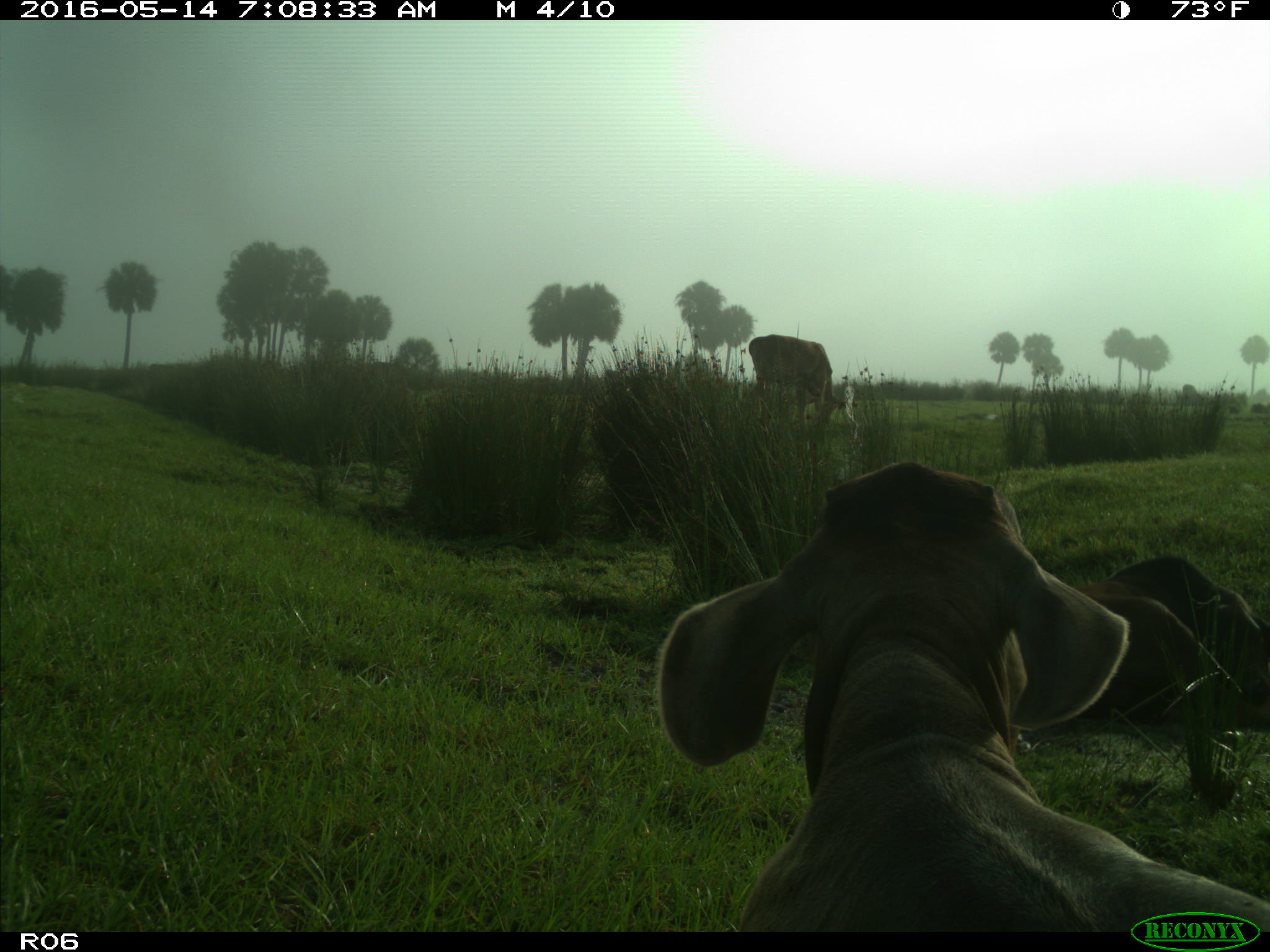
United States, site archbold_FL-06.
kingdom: Animalia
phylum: Chordata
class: Mammalia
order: Artiodactyla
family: Bovidae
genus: Bos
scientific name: Bos taurus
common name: domestic cow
Bos taurus (domestic cow).